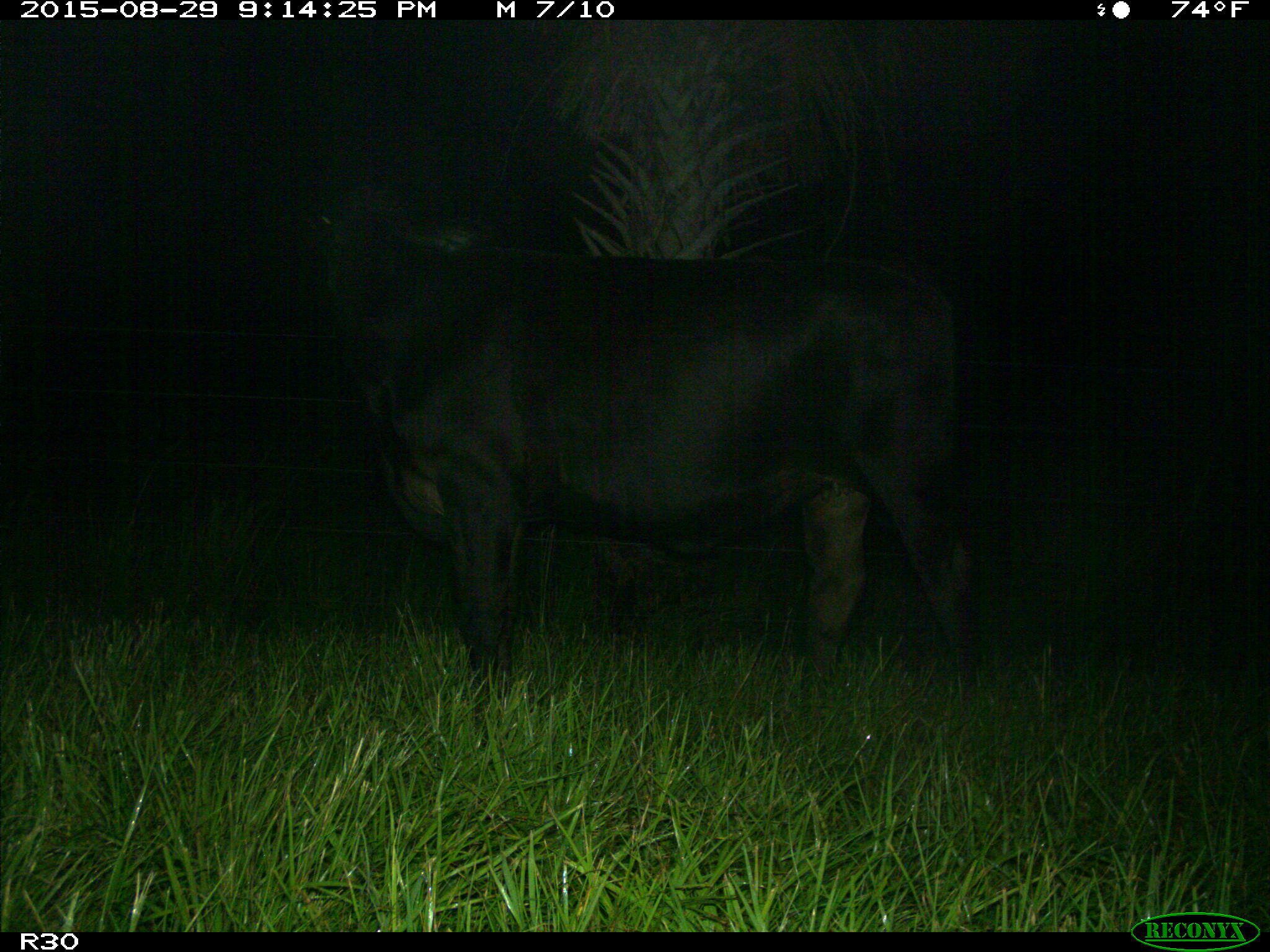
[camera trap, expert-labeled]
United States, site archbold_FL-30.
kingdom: Animalia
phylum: Chordata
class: Mammalia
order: Artiodactyla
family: Bovidae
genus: Bos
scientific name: Bos taurus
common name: domestic cow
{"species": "Bos taurus (domestic cow)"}